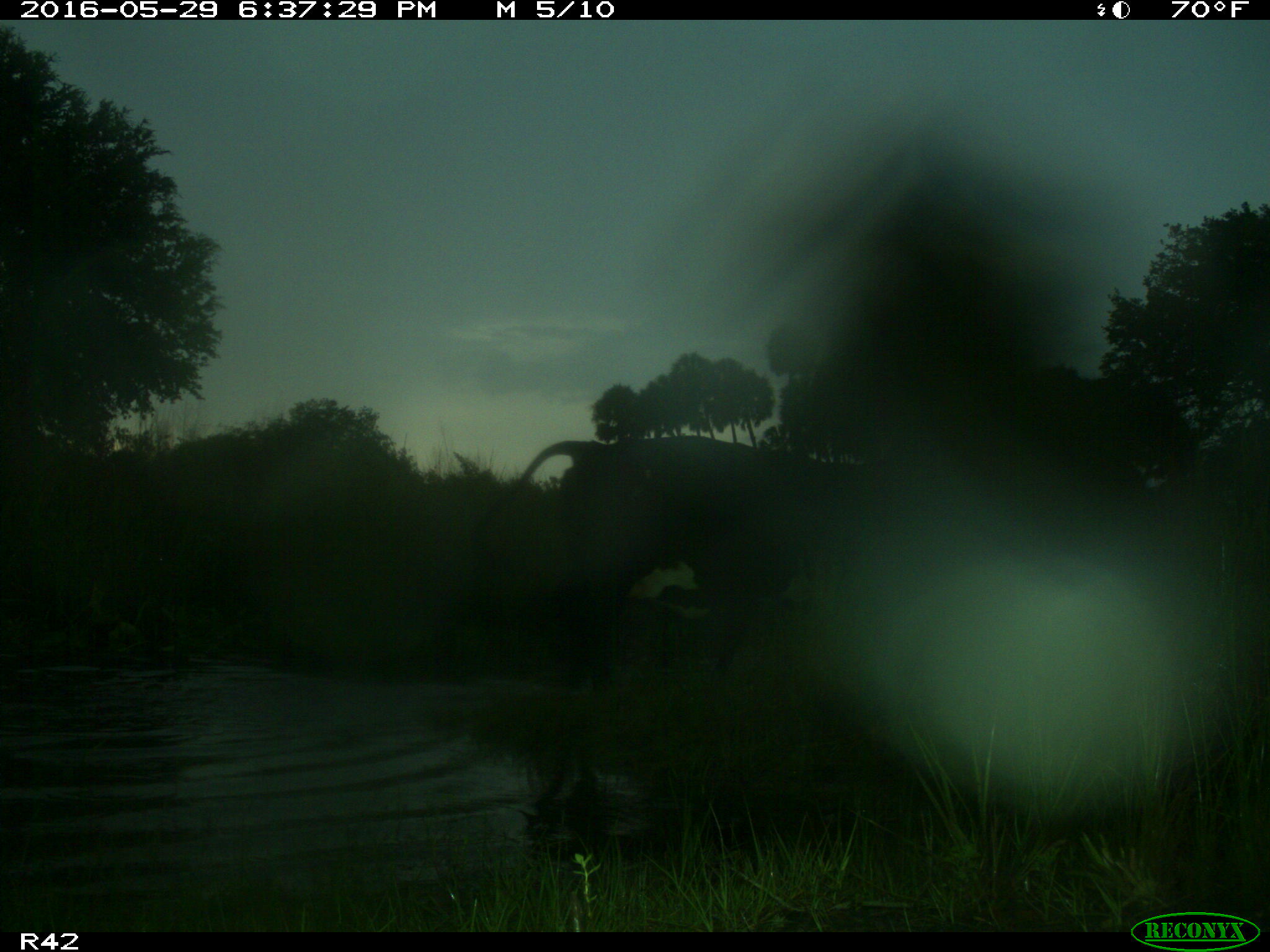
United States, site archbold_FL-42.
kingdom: Animalia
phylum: Chordata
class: Mammalia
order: Artiodactyla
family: Bovidae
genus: Bos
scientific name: Bos taurus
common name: domestic cow